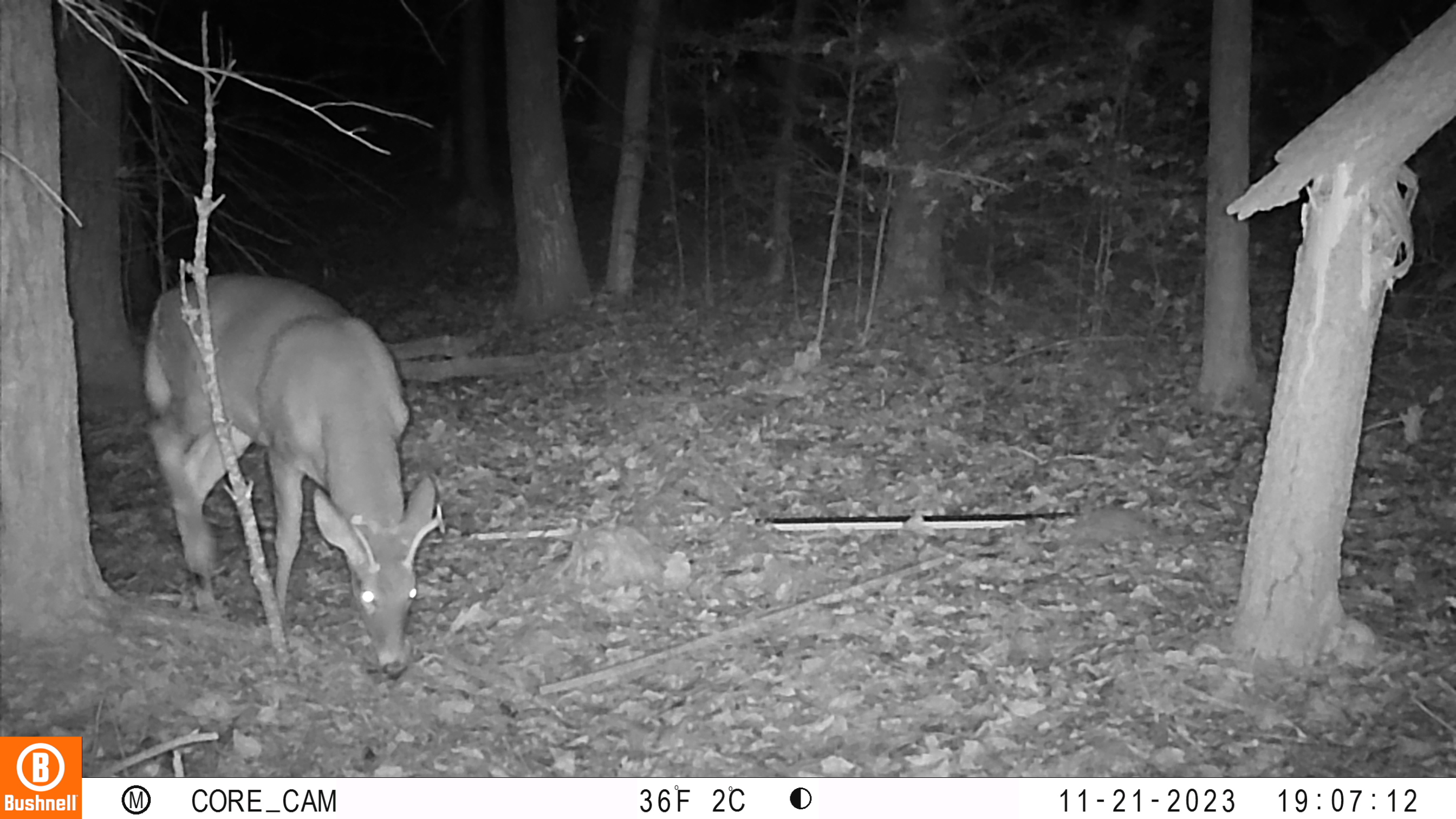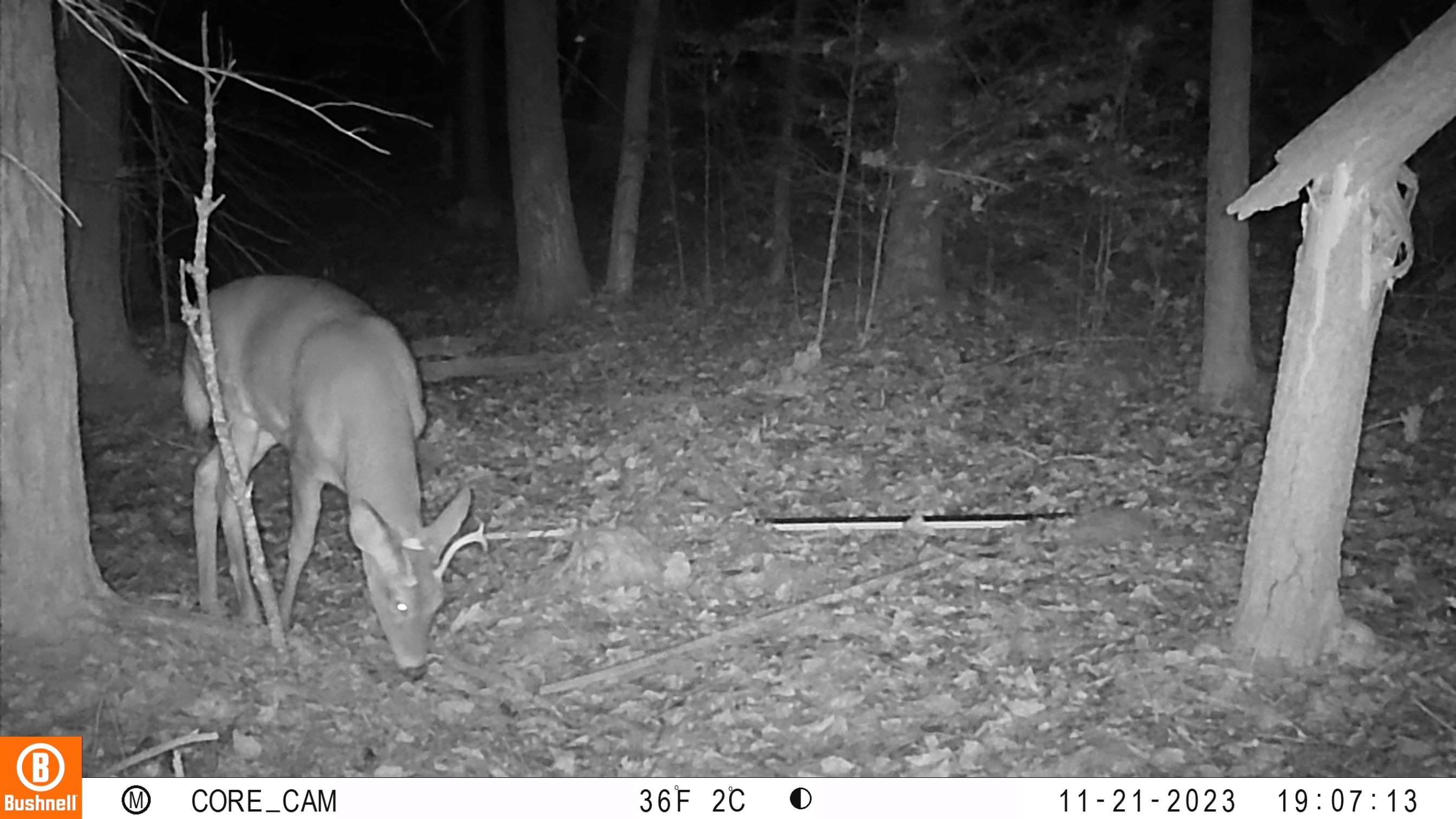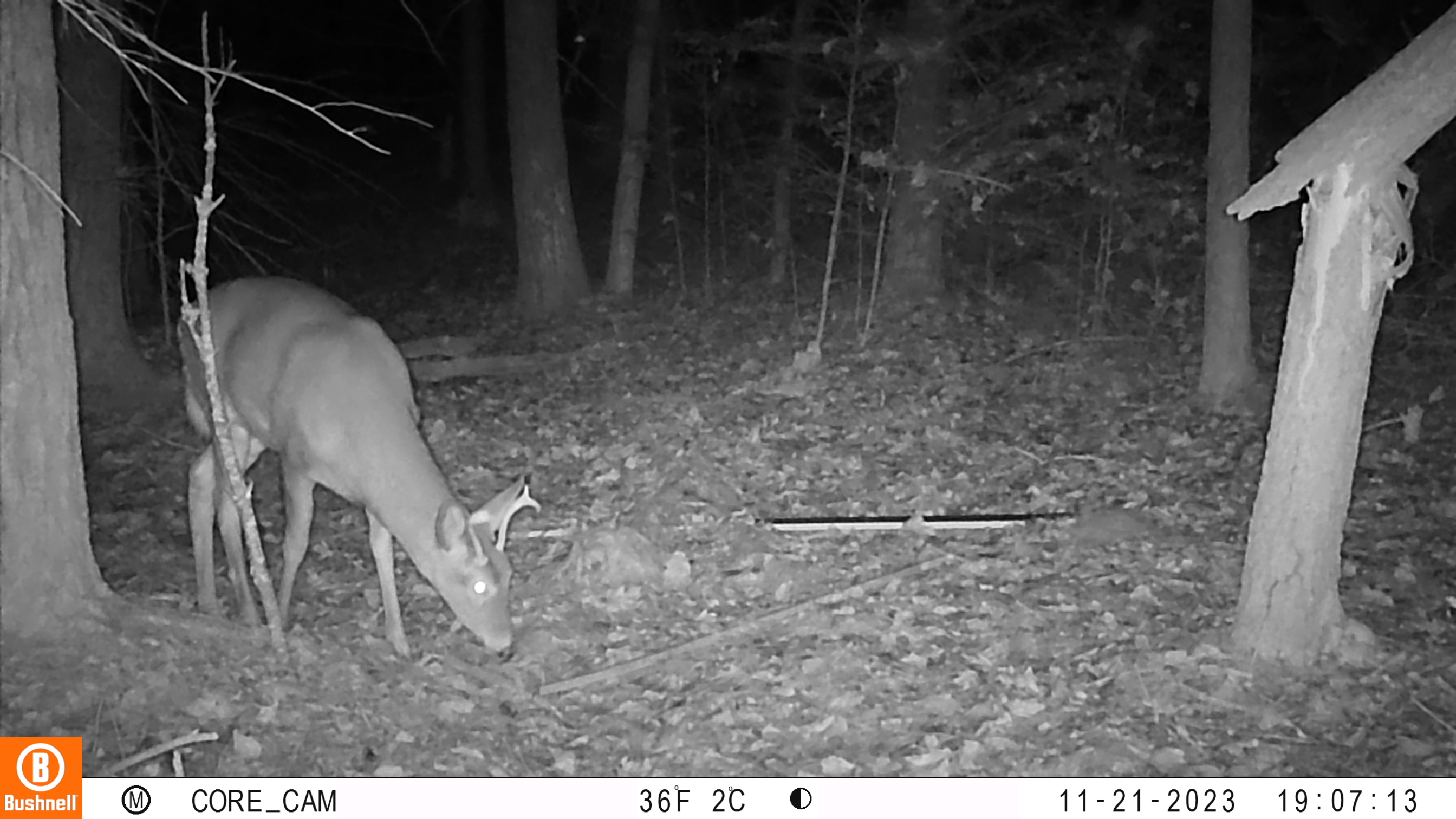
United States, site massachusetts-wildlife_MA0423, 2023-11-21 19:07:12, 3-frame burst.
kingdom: Animalia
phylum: Chordata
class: Mammalia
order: Artiodactyla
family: Cervidae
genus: Odocoileus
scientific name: Odocoileus virginianus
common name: white-tailed deer